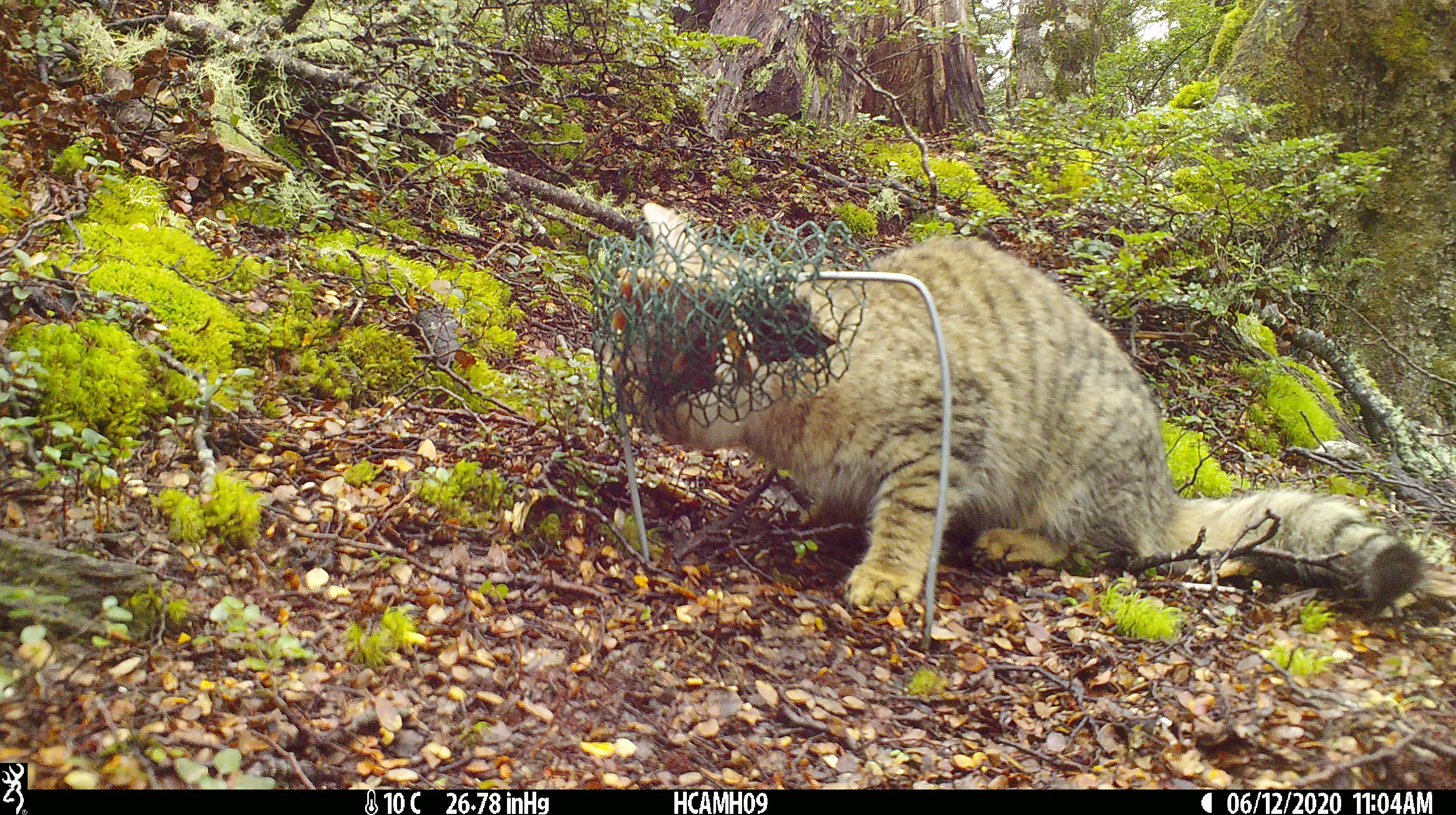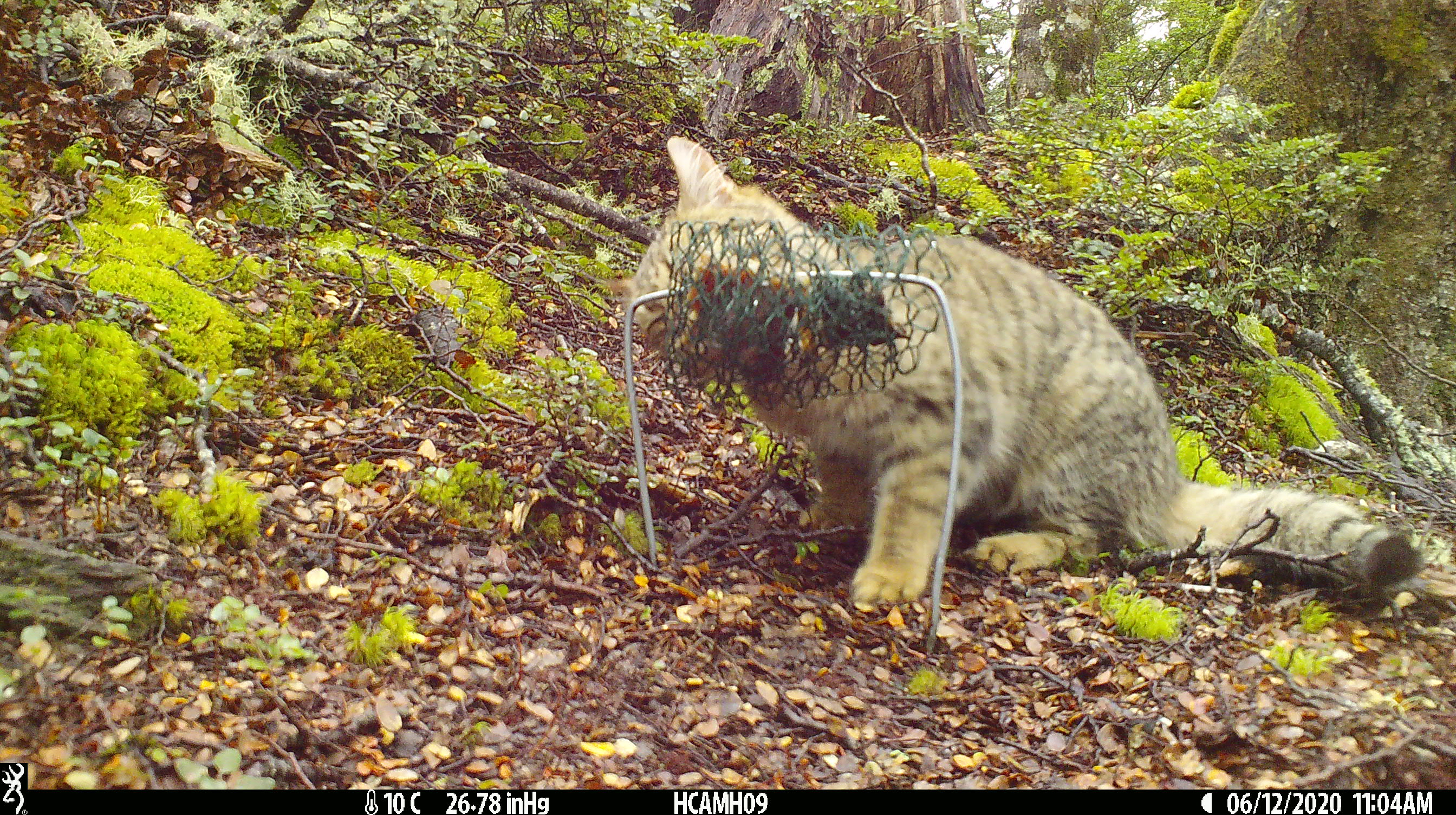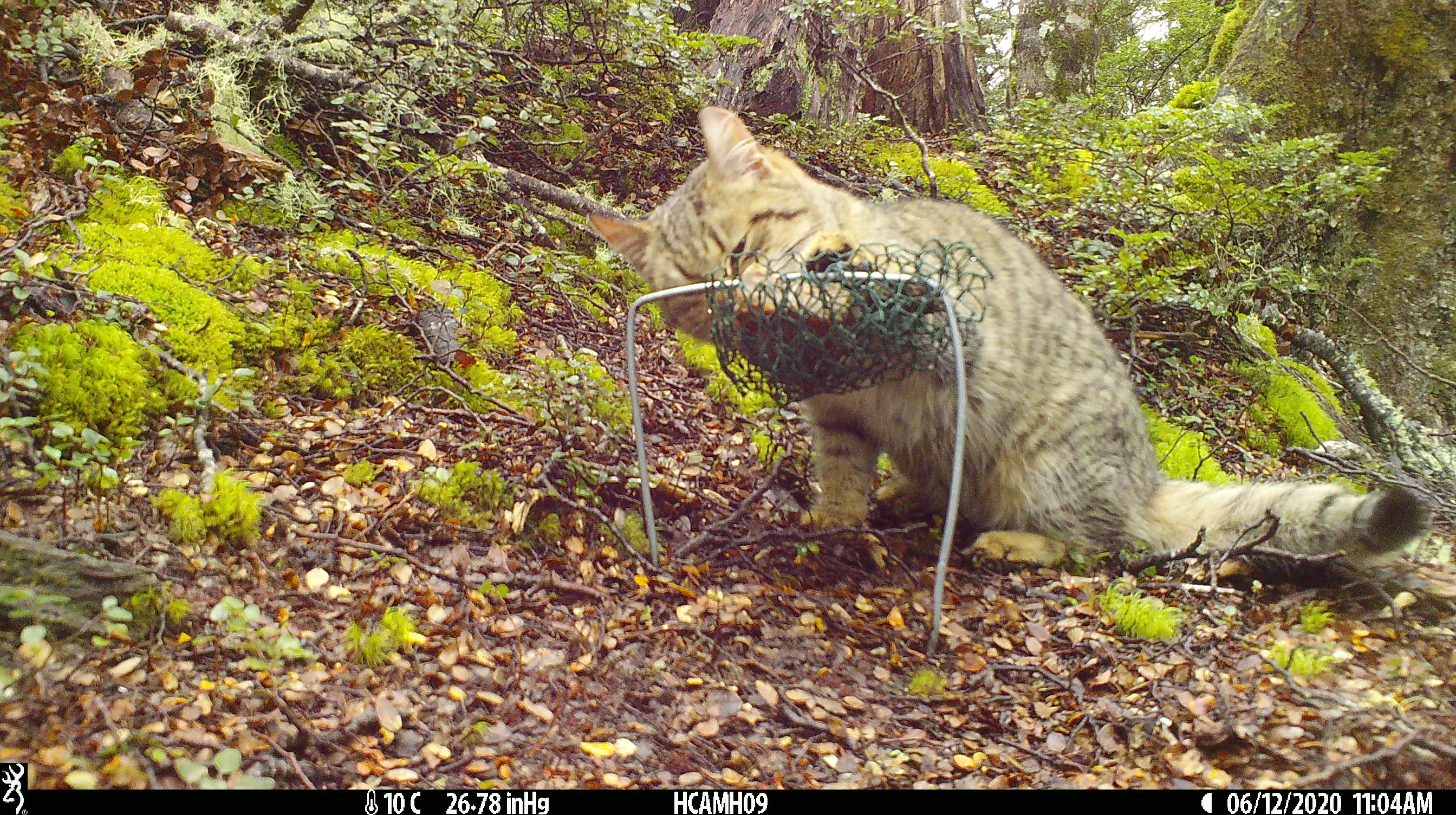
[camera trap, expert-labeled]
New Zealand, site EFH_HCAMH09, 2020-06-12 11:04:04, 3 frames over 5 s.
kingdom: Animalia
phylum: Chordata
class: Mammalia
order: Carnivora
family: Felidae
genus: Felis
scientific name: Felis catus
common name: domestic cat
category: cat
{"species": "cat (domestic cat) (Felis catus)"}